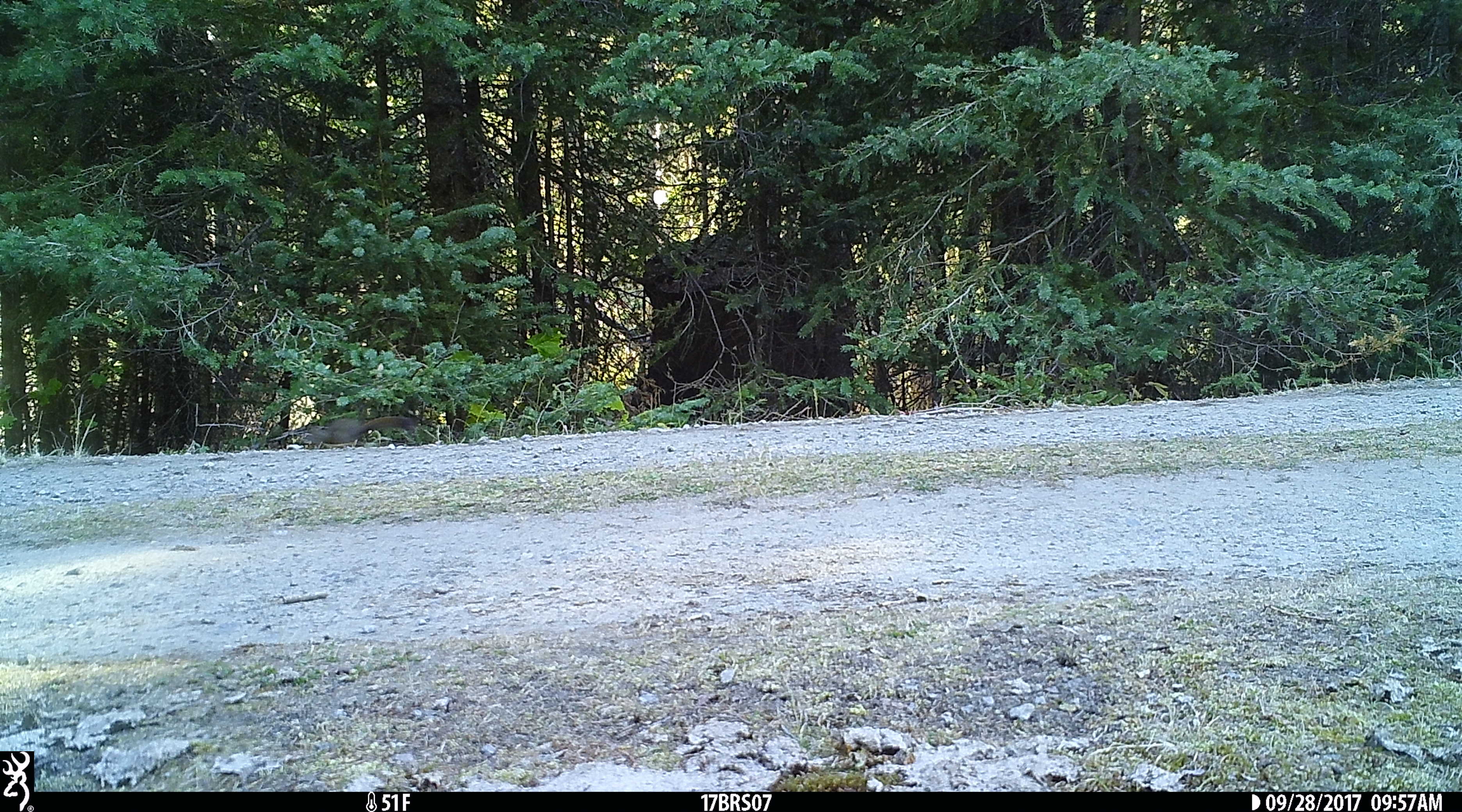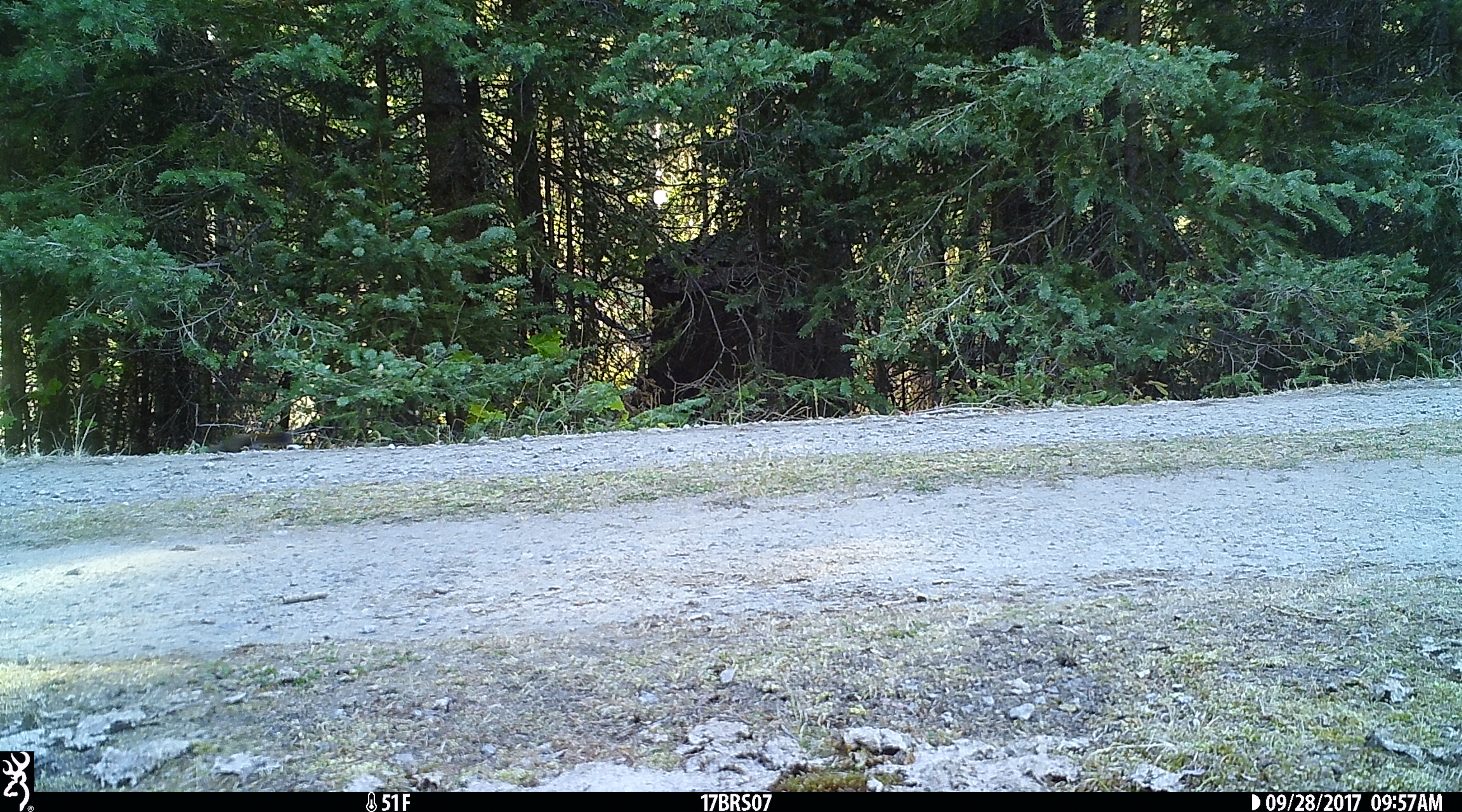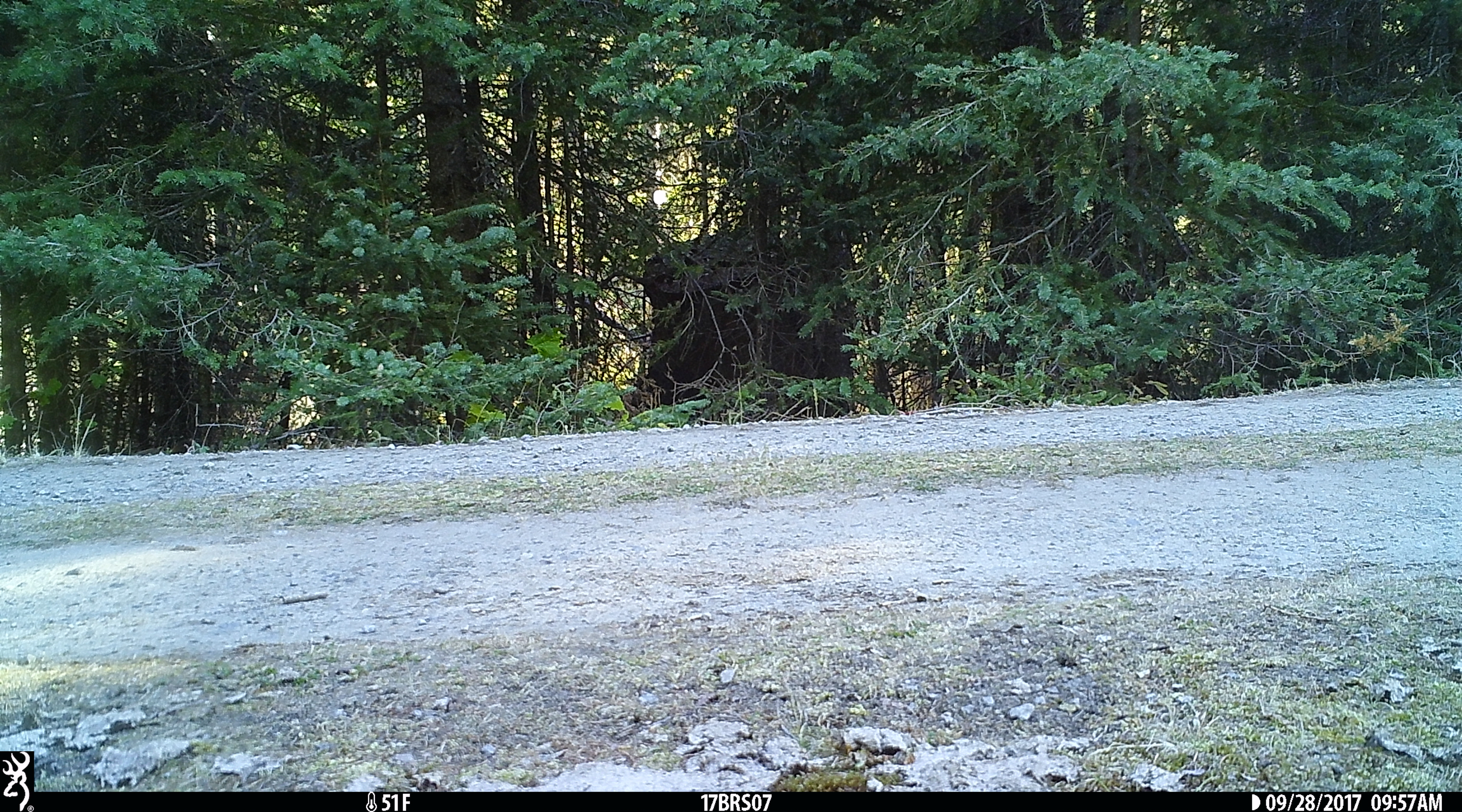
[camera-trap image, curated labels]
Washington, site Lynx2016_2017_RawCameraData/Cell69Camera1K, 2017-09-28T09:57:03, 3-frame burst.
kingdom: Animalia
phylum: Chordata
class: Mammalia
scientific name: Mammalia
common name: small mammal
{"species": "small mammal (Mammalia)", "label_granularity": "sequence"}